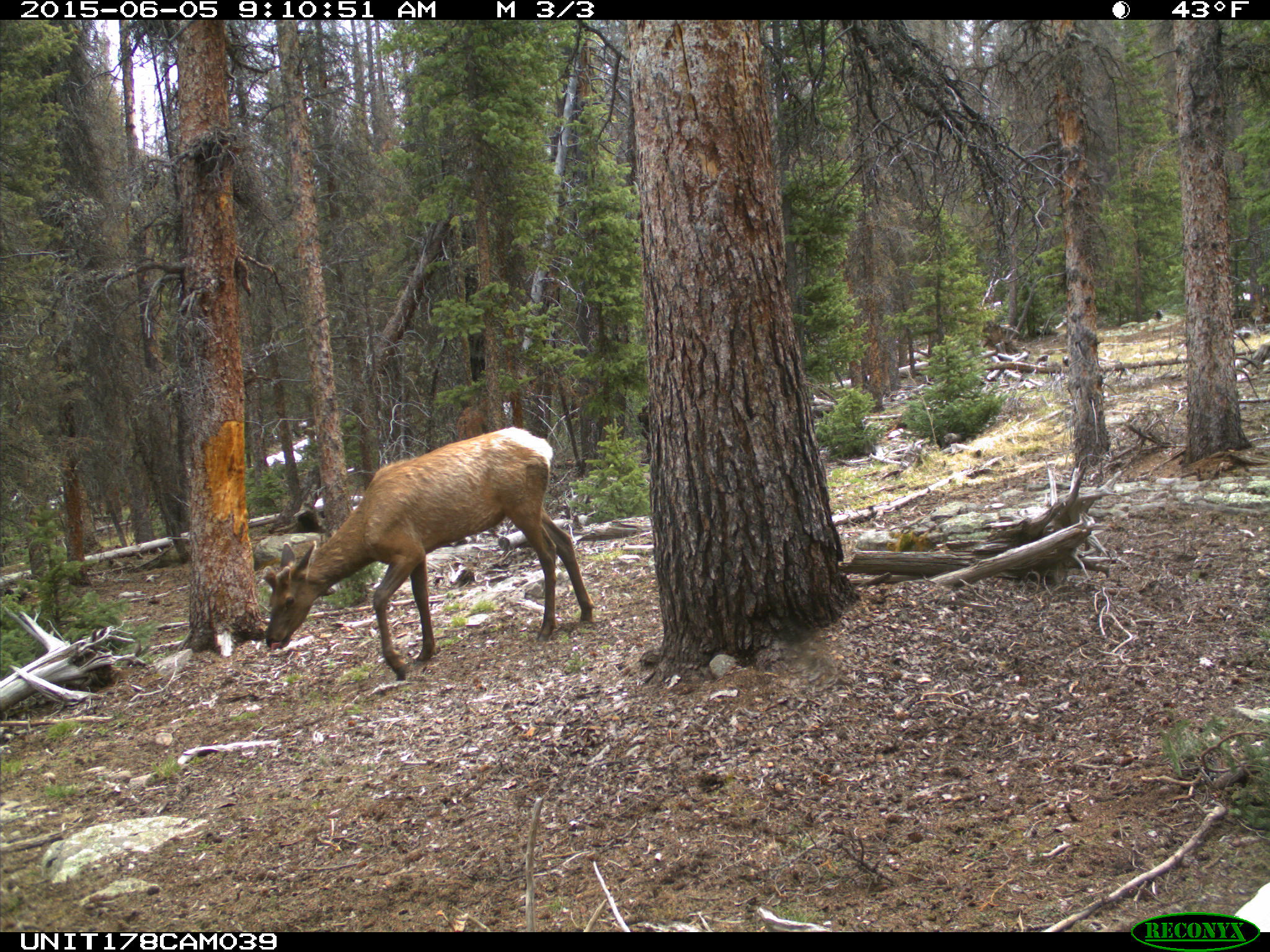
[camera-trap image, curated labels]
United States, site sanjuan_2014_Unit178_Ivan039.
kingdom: Animalia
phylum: Chordata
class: Mammalia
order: Artiodactyla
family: Cervidae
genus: Cervus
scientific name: Cervus elaphus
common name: red deer